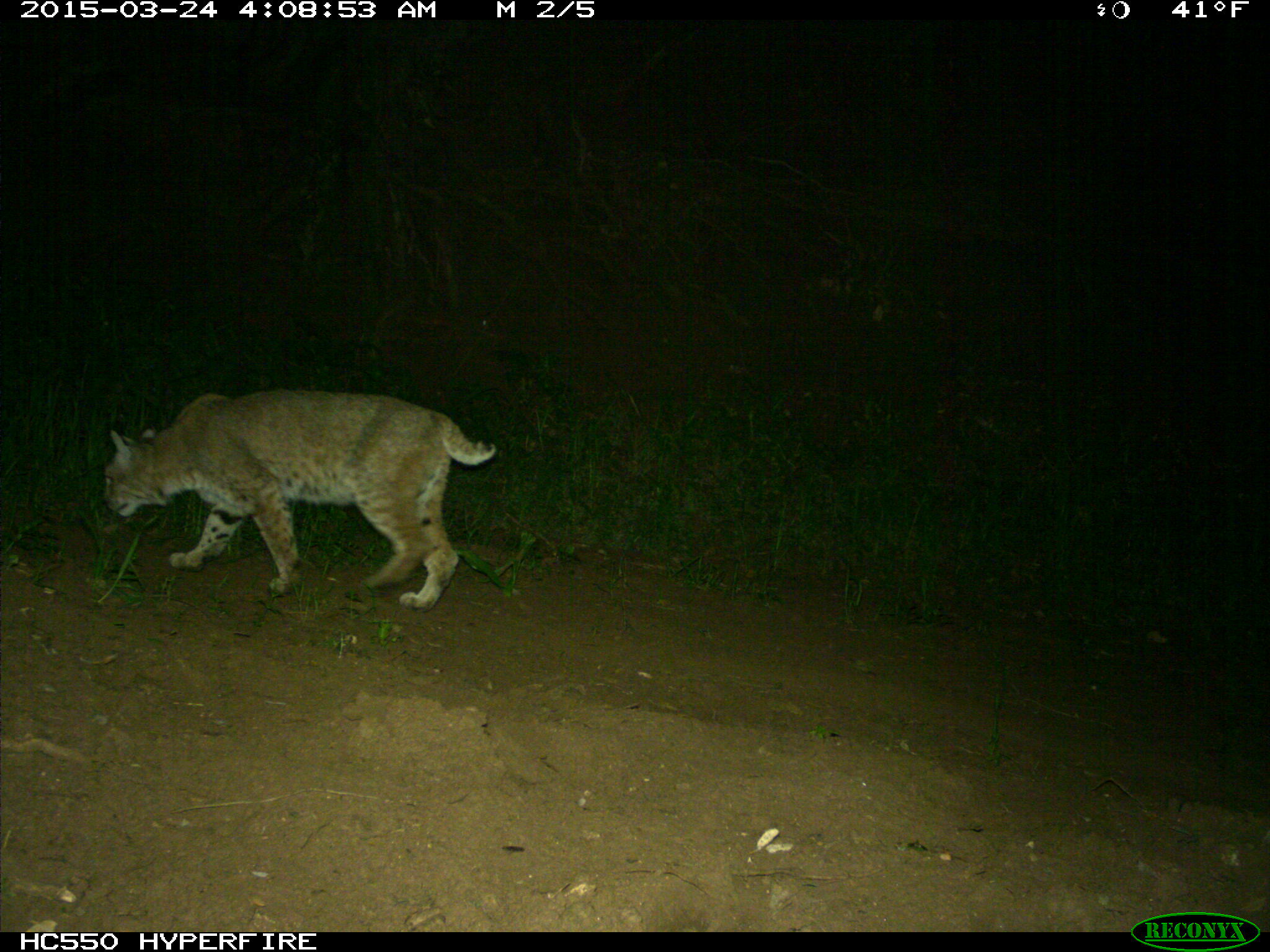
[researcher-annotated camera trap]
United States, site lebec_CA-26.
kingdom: Animalia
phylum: Chordata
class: Mammalia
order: Carnivora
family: Felidae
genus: Lynx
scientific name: Lynx rufus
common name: bobcat